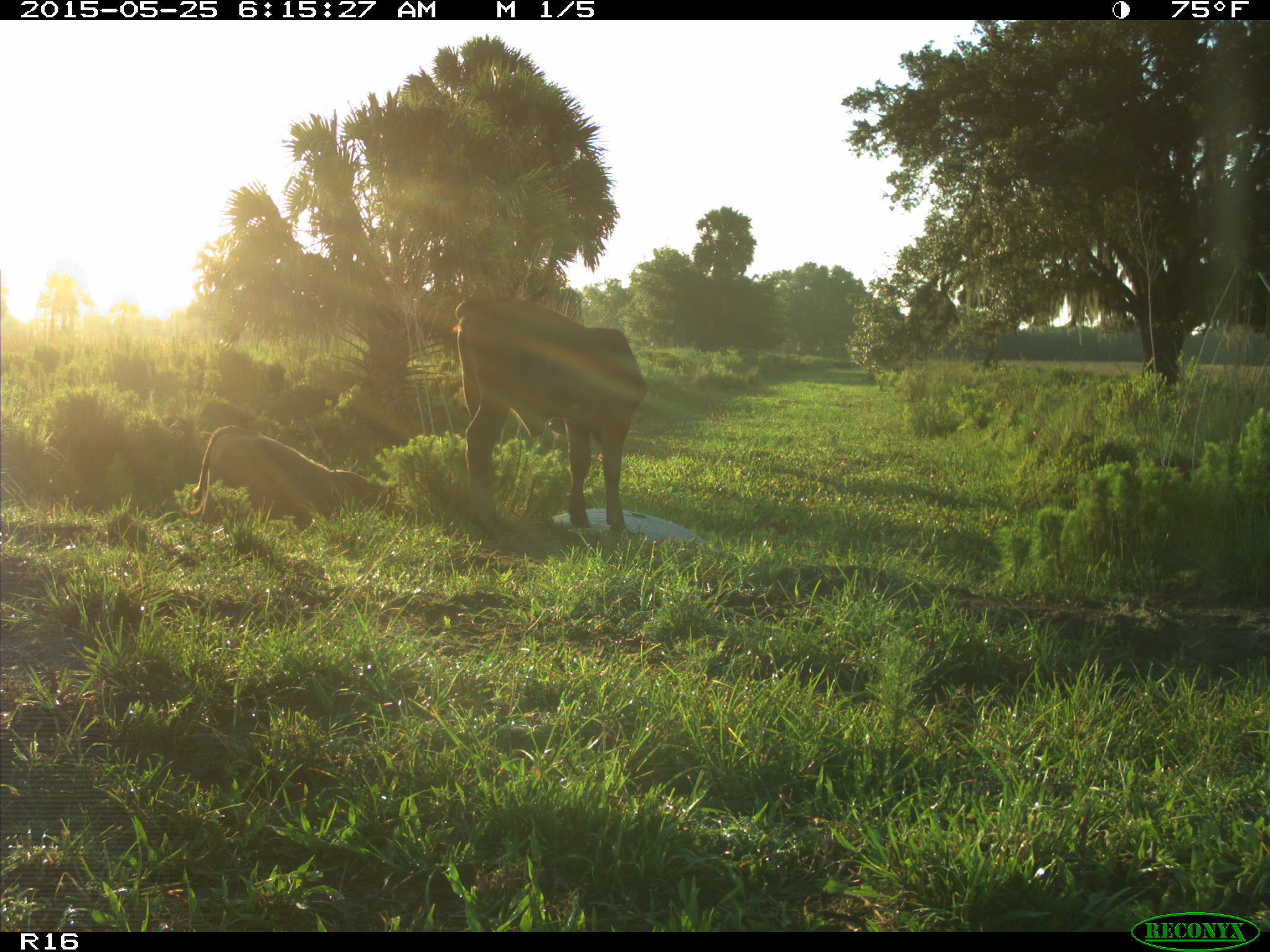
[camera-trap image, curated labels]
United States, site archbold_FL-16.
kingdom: Animalia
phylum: Chordata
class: Mammalia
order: Artiodactyla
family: Bovidae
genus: Bos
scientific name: Bos taurus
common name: domestic cow